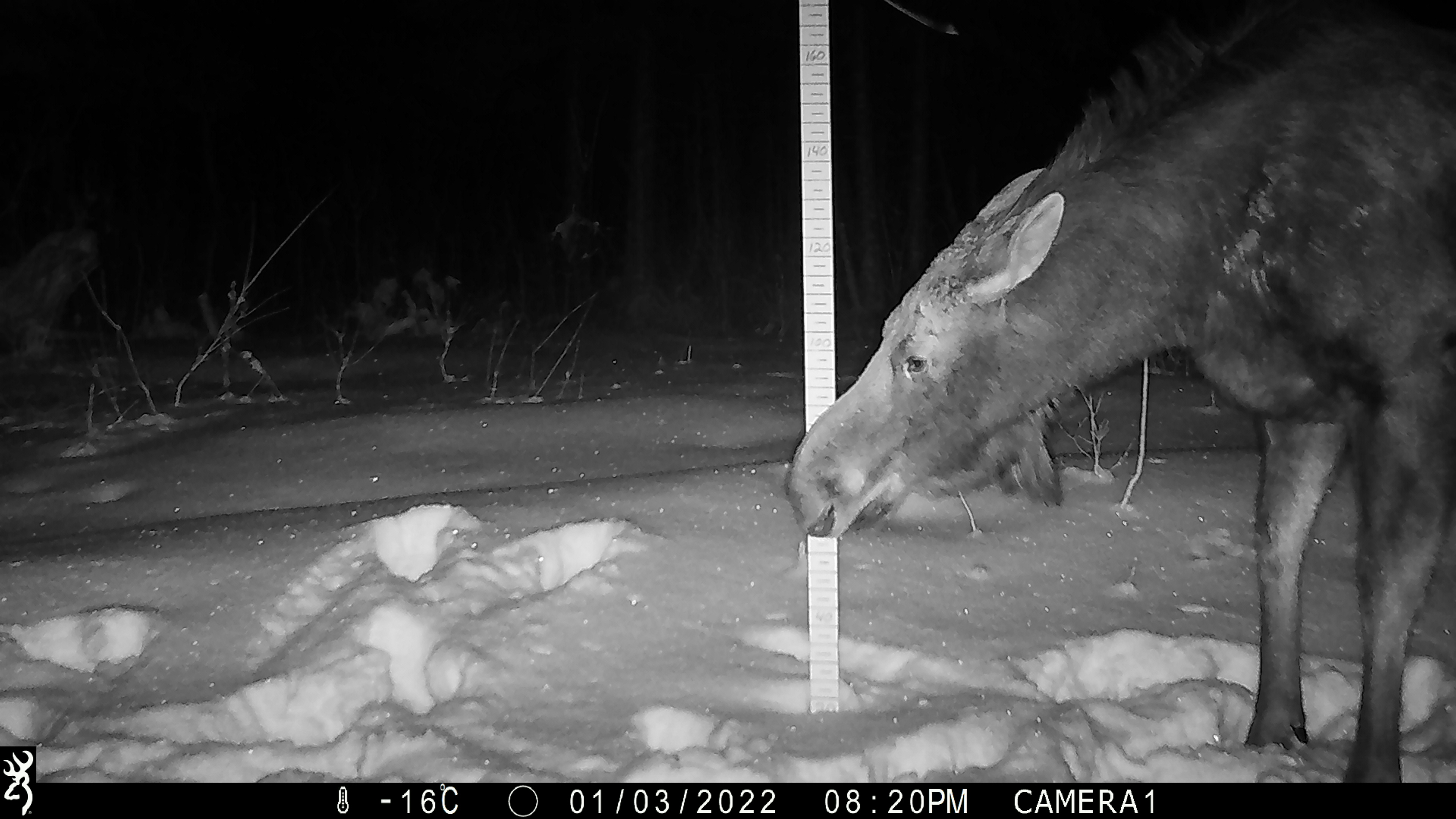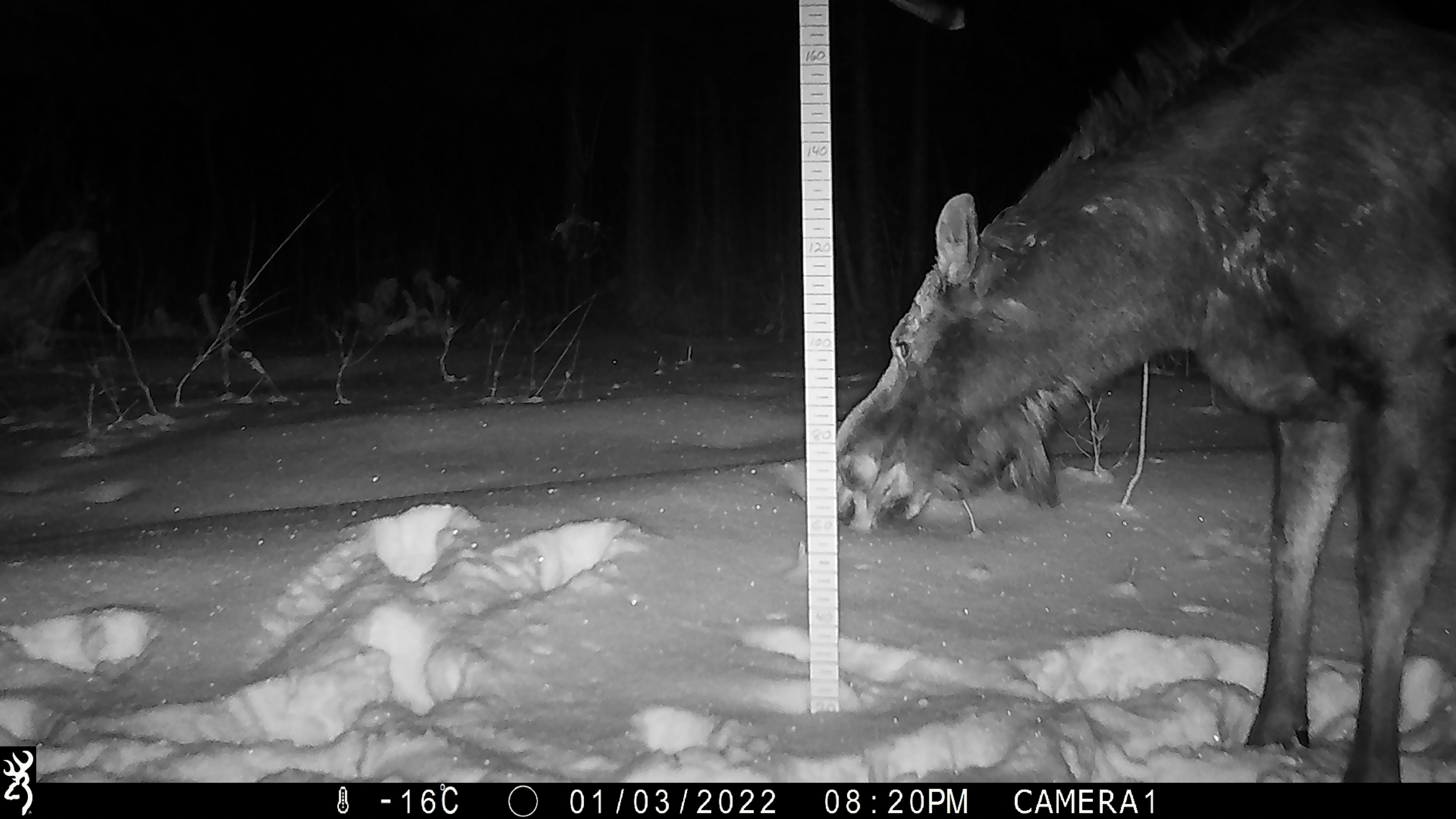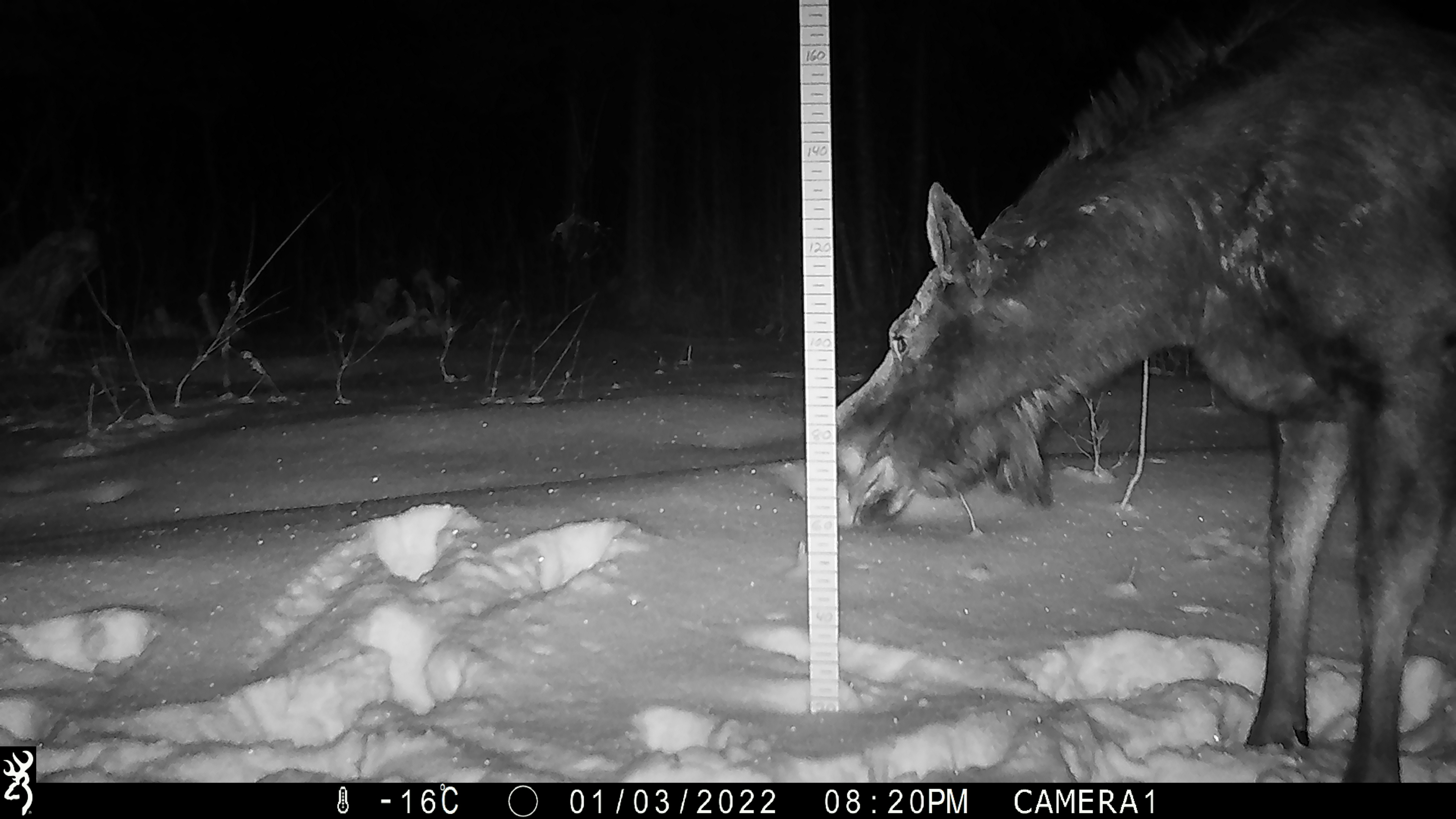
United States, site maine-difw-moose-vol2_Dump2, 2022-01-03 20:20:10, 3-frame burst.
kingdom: Animalia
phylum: Chordata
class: Mammalia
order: Artiodactyla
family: Cervidae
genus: Alces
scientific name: Alces alces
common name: moose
Moose (Alces alces).